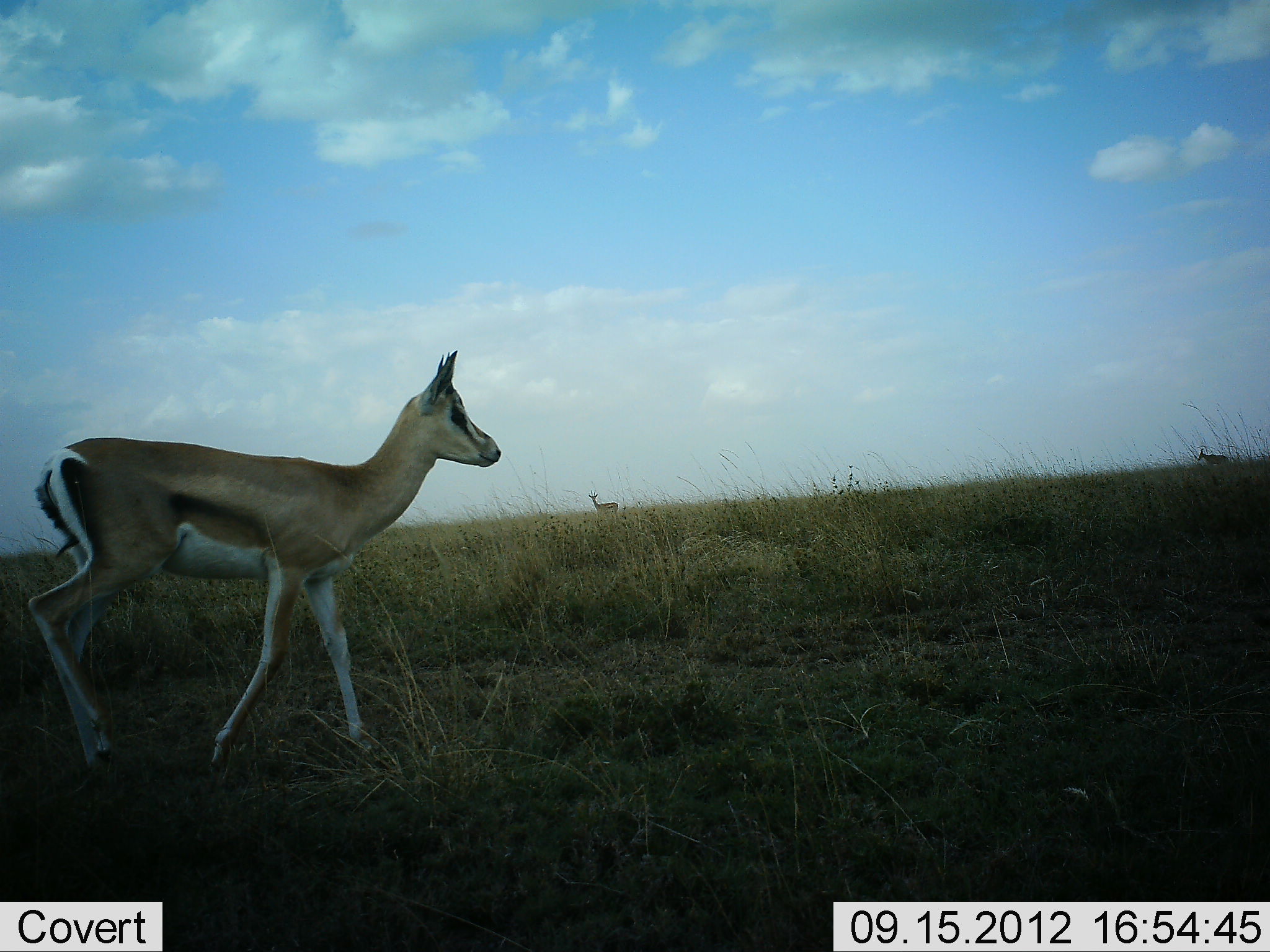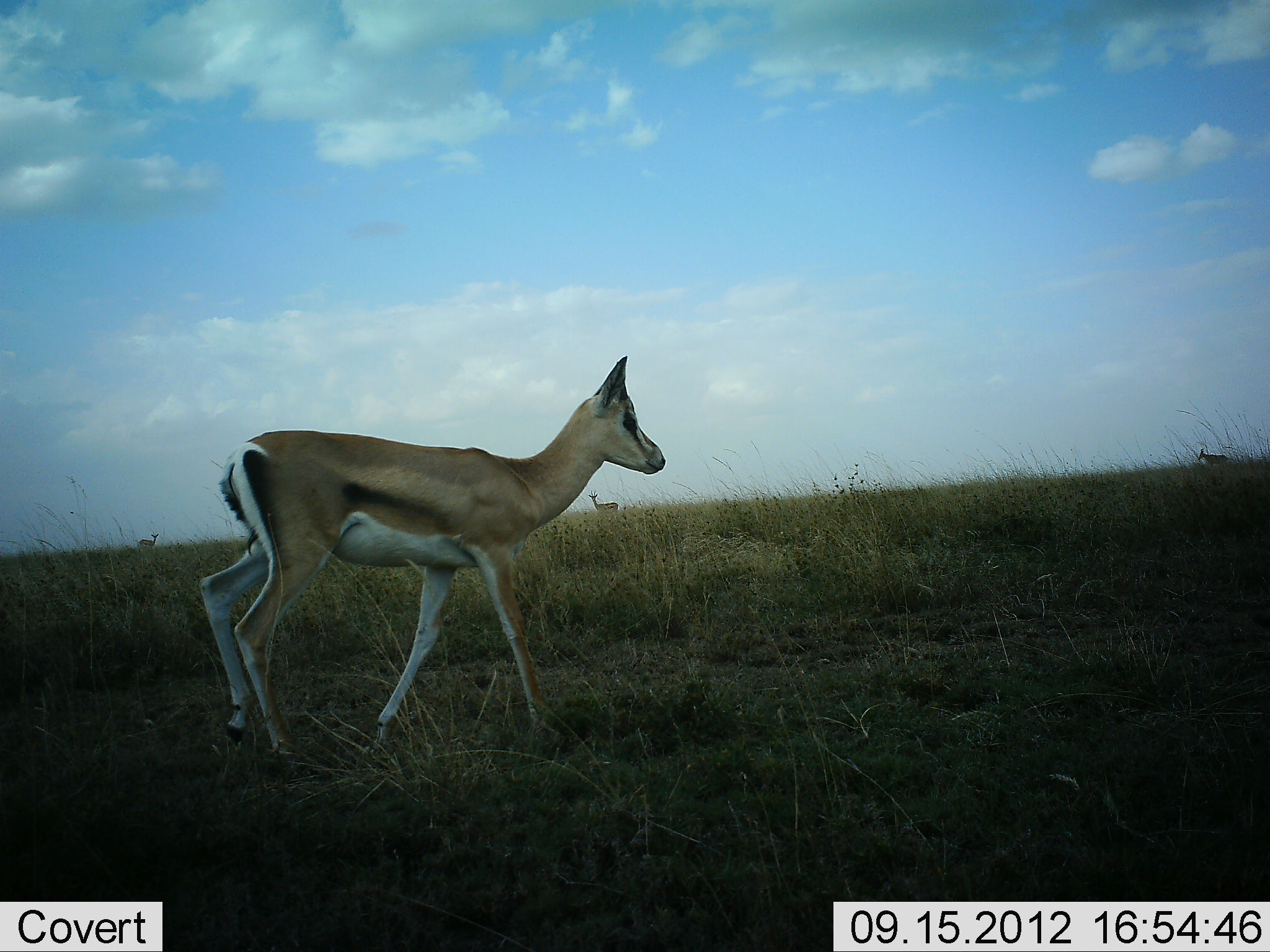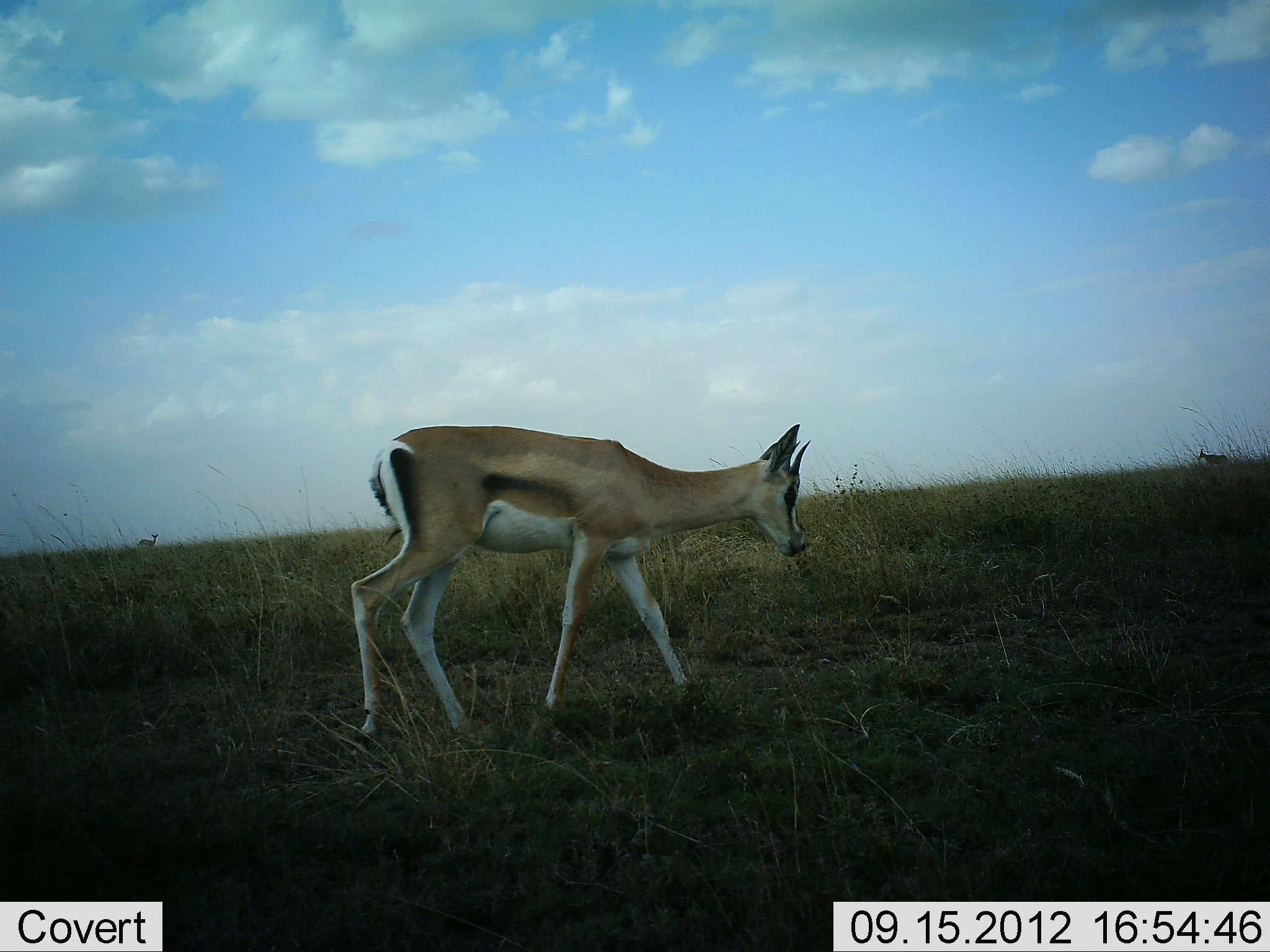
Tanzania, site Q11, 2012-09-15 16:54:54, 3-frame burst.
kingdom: Animalia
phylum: Chordata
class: Mammalia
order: Artiodactyla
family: Bovidae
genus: Nanger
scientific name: Nanger granti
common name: grant's gazelle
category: gazellegrants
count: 2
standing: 27%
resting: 0%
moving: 100%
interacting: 0%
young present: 9%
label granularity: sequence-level